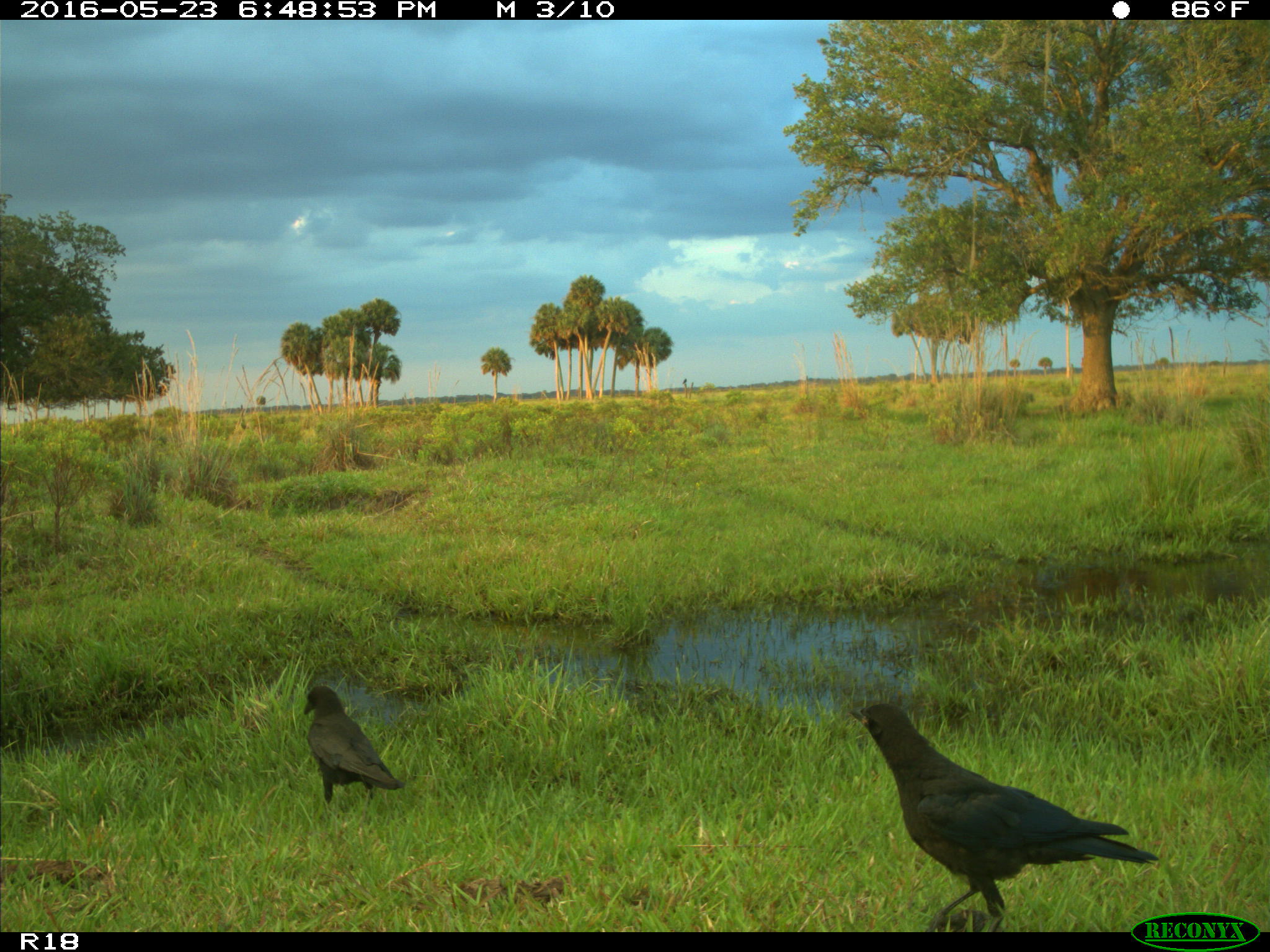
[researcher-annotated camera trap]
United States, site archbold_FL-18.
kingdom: Animalia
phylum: Chordata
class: Aves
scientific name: Aves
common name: birds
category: unidentified bird